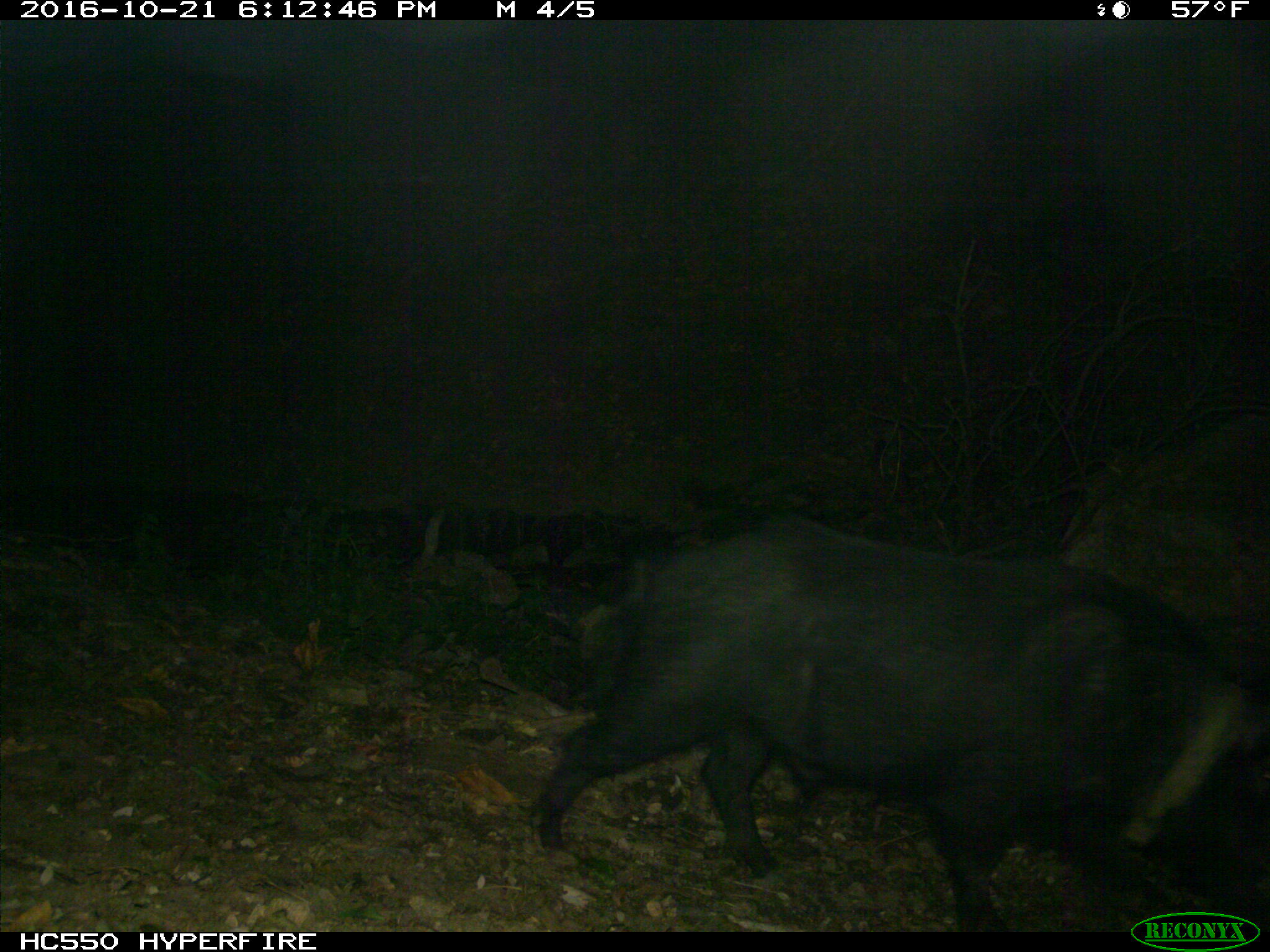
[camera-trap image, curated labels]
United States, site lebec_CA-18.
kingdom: Animalia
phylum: Chordata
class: Mammalia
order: Artiodactyla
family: Suidae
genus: Sus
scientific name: Sus scrofa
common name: wild boar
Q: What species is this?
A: Sus scrofa (wild boar).